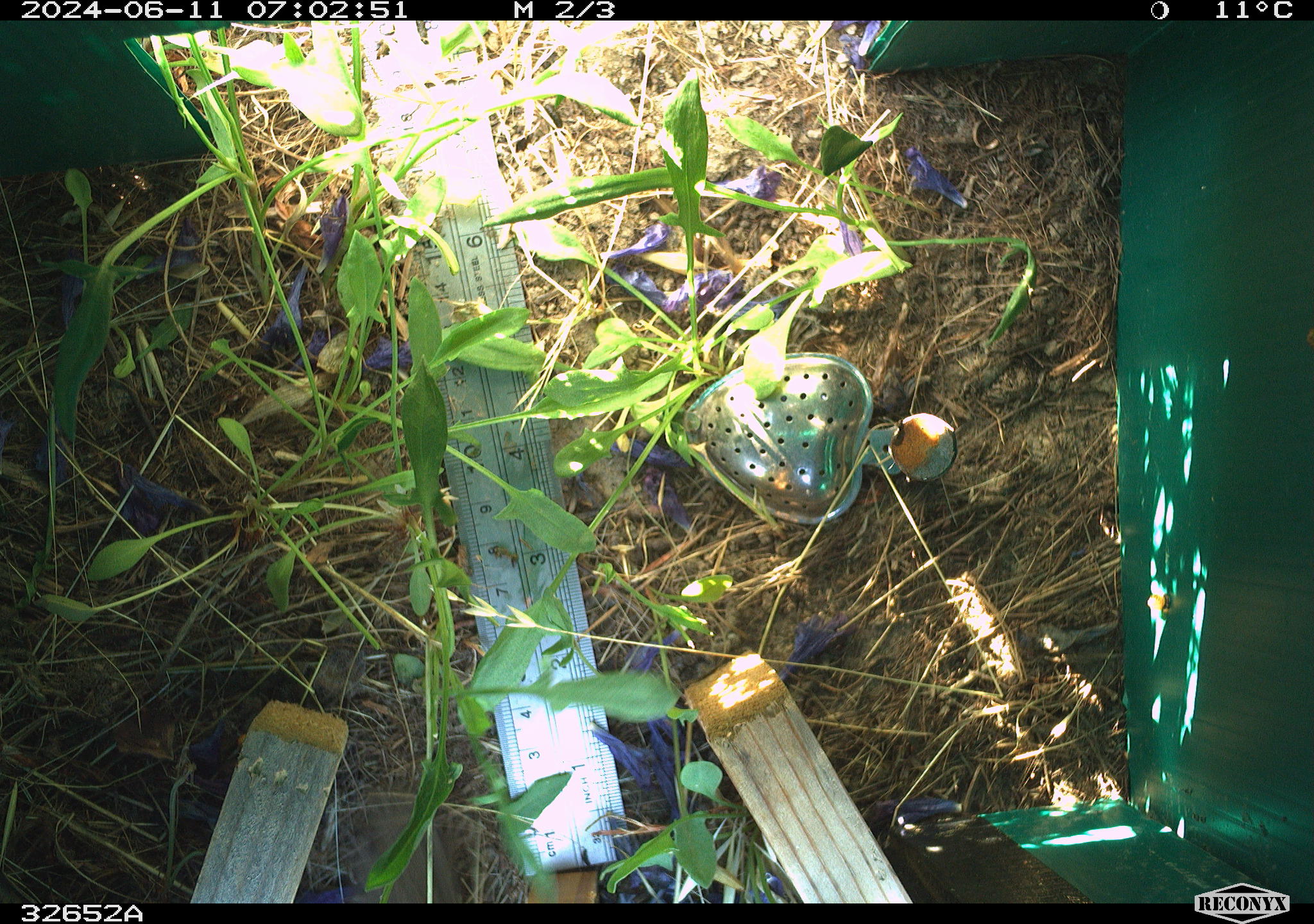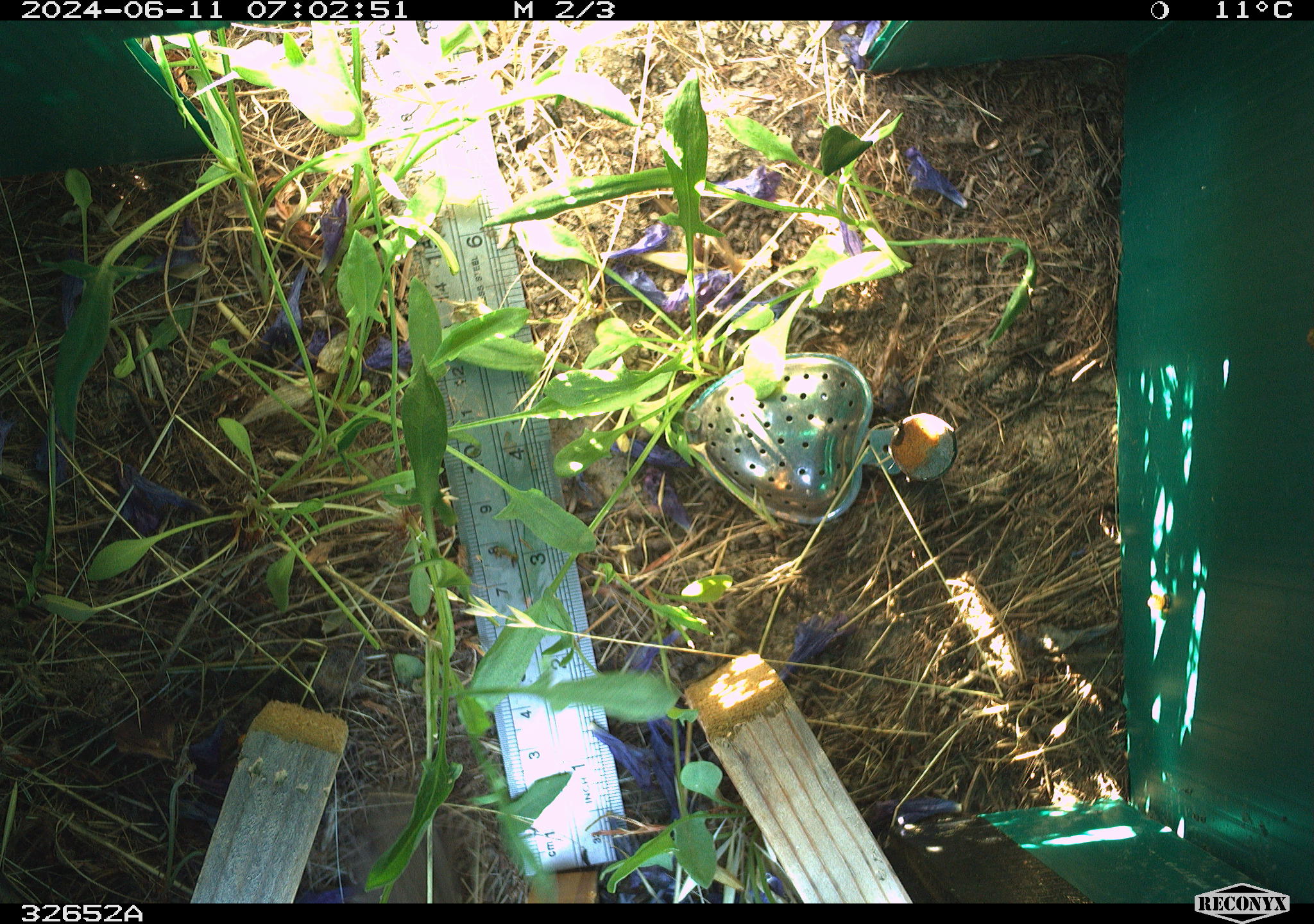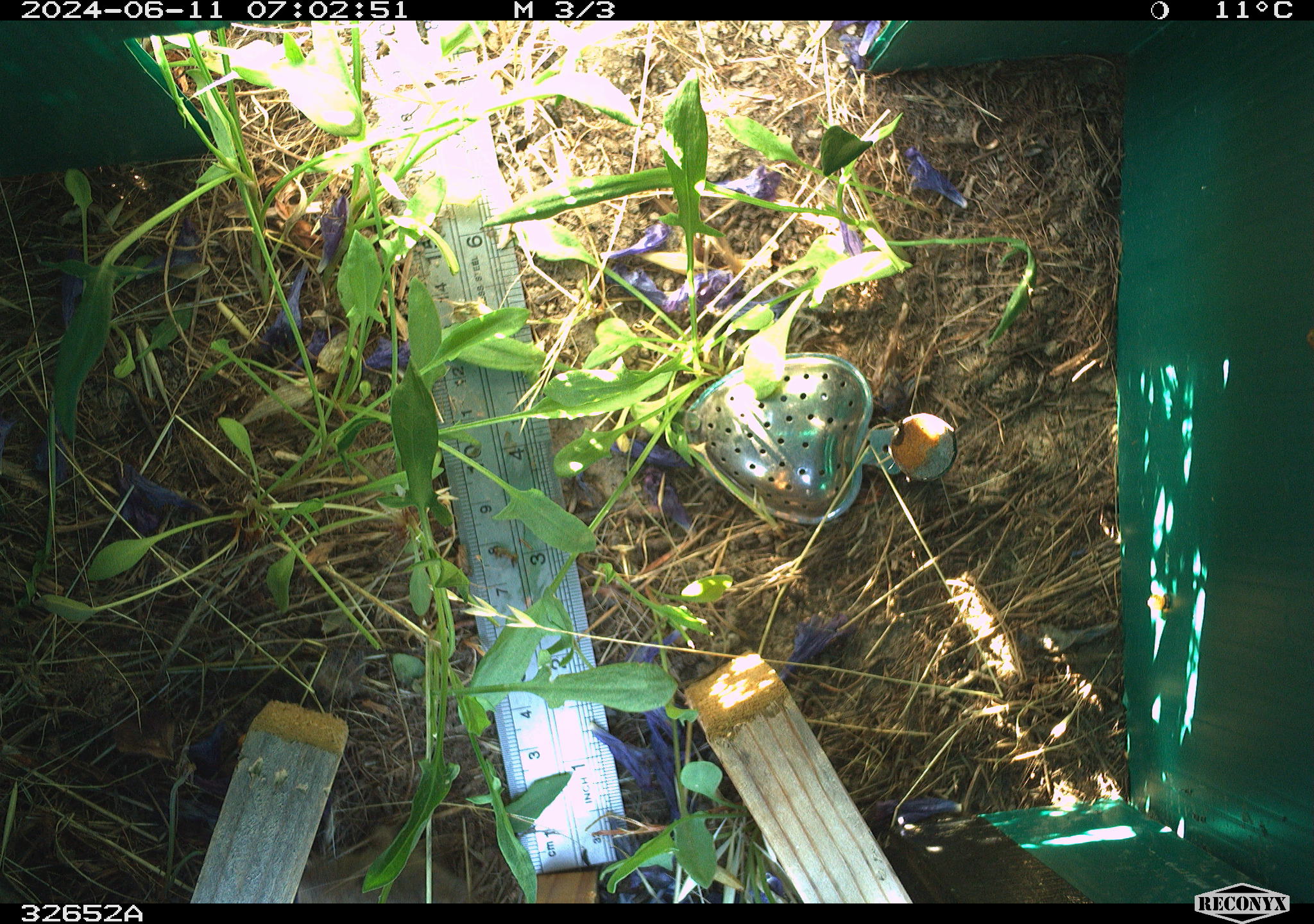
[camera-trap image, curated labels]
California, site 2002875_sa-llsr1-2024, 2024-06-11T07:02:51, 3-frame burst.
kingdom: Animalia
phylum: Chordata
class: Mammalia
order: Rodentia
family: Cricetidae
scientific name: Arvicolinae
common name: voles, lemmings, and muskrats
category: arvicolinae subfamily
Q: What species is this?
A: Arvicolinae subfamily (voles, lemmings, and muskrats) (Arvicolinae).